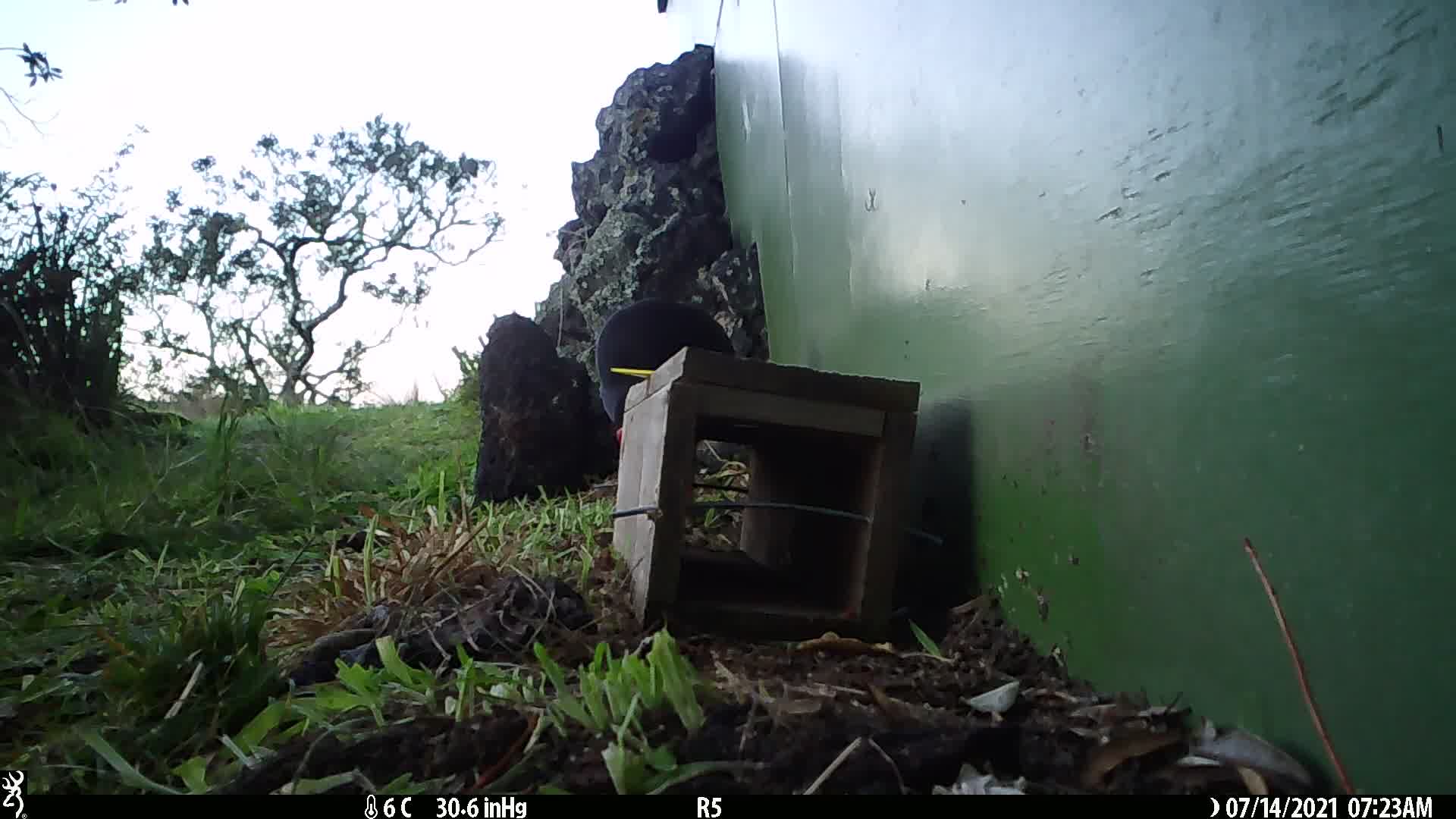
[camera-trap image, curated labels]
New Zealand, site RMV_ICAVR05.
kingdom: Animalia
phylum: Chordata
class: Aves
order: Gruiformes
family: Rallidae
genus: Porphyrio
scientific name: Porphyrio melanotus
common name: australasian swamphen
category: pukeko